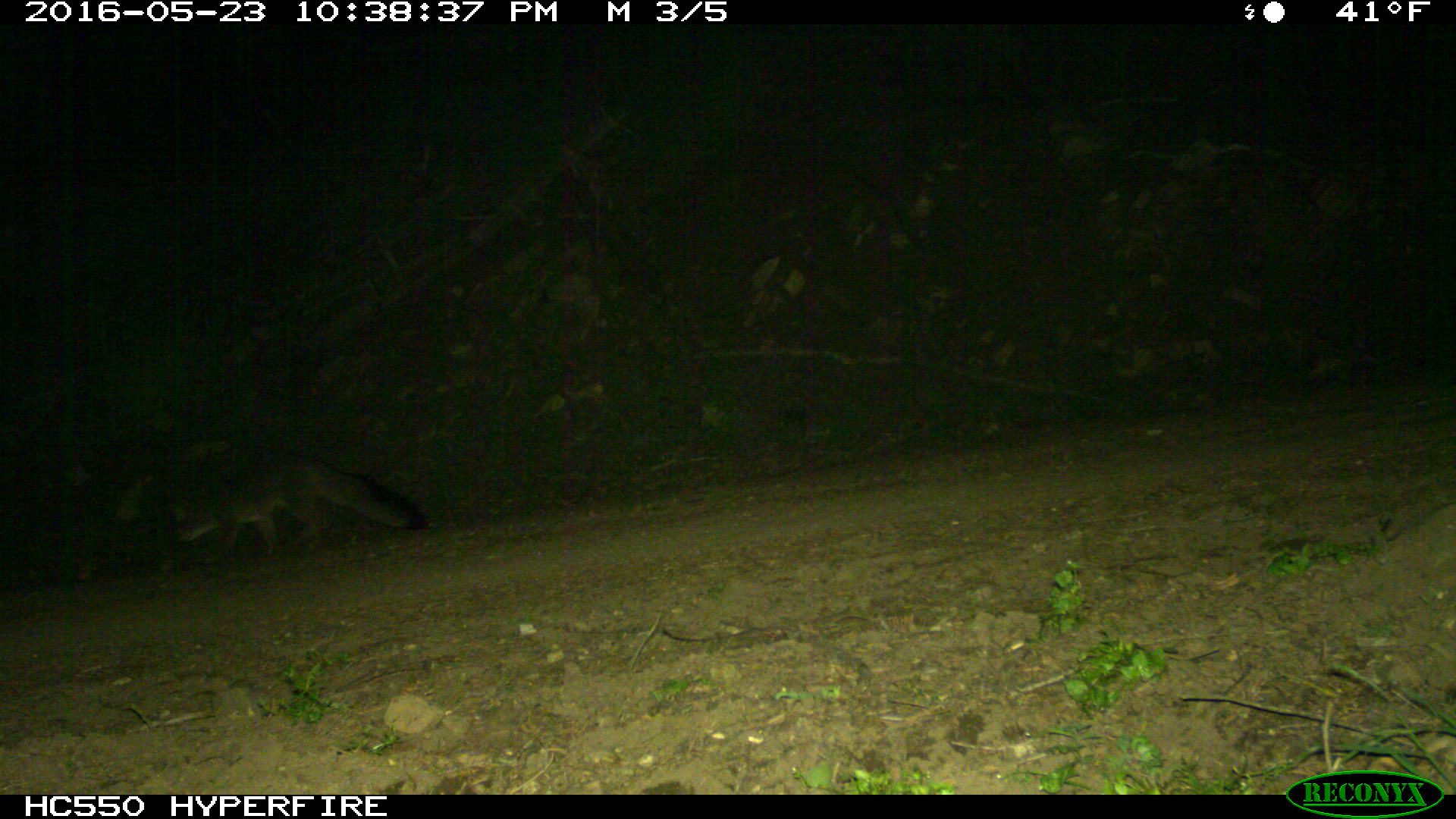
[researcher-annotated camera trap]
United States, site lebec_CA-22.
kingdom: Animalia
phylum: Chordata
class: Mammalia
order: Carnivora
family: Canidae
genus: Urocyon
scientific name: Urocyon cinereoargenteus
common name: gray fox